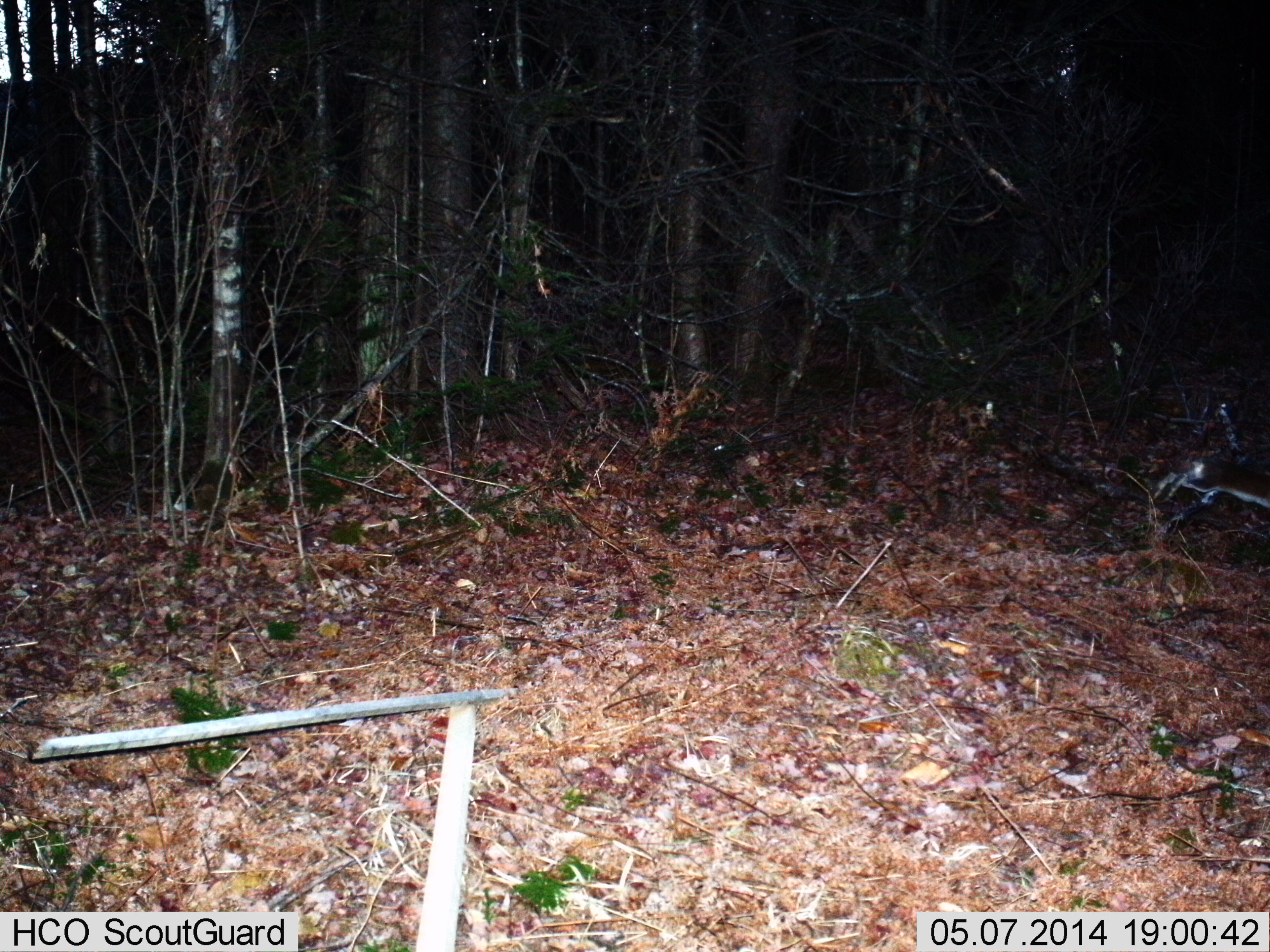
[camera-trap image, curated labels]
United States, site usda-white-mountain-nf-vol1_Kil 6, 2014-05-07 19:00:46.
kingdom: Animalia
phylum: Chordata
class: Mammalia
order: Lagomorpha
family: Leporidae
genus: Lepus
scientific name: Lepus americanus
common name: snowshoe hare